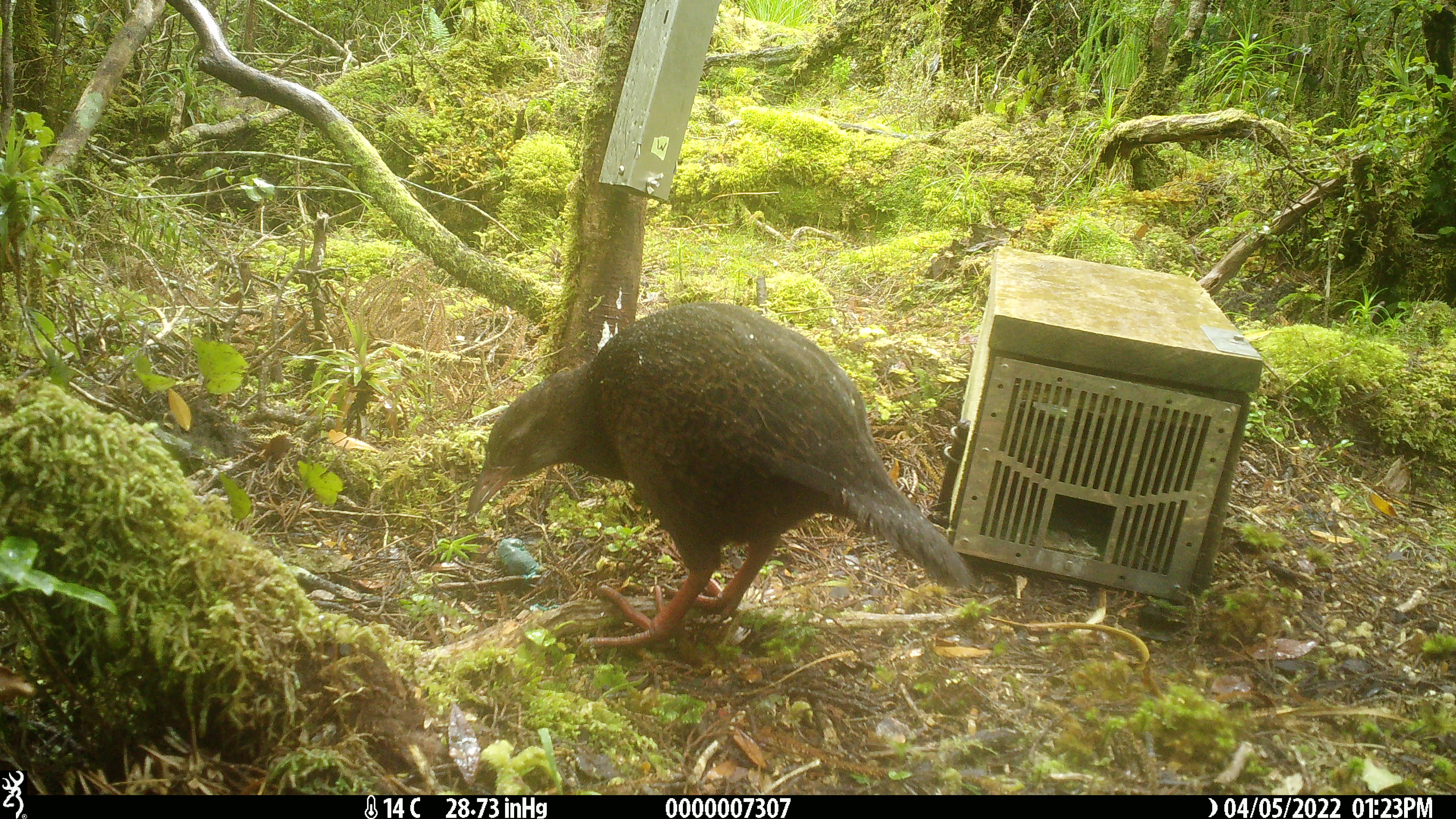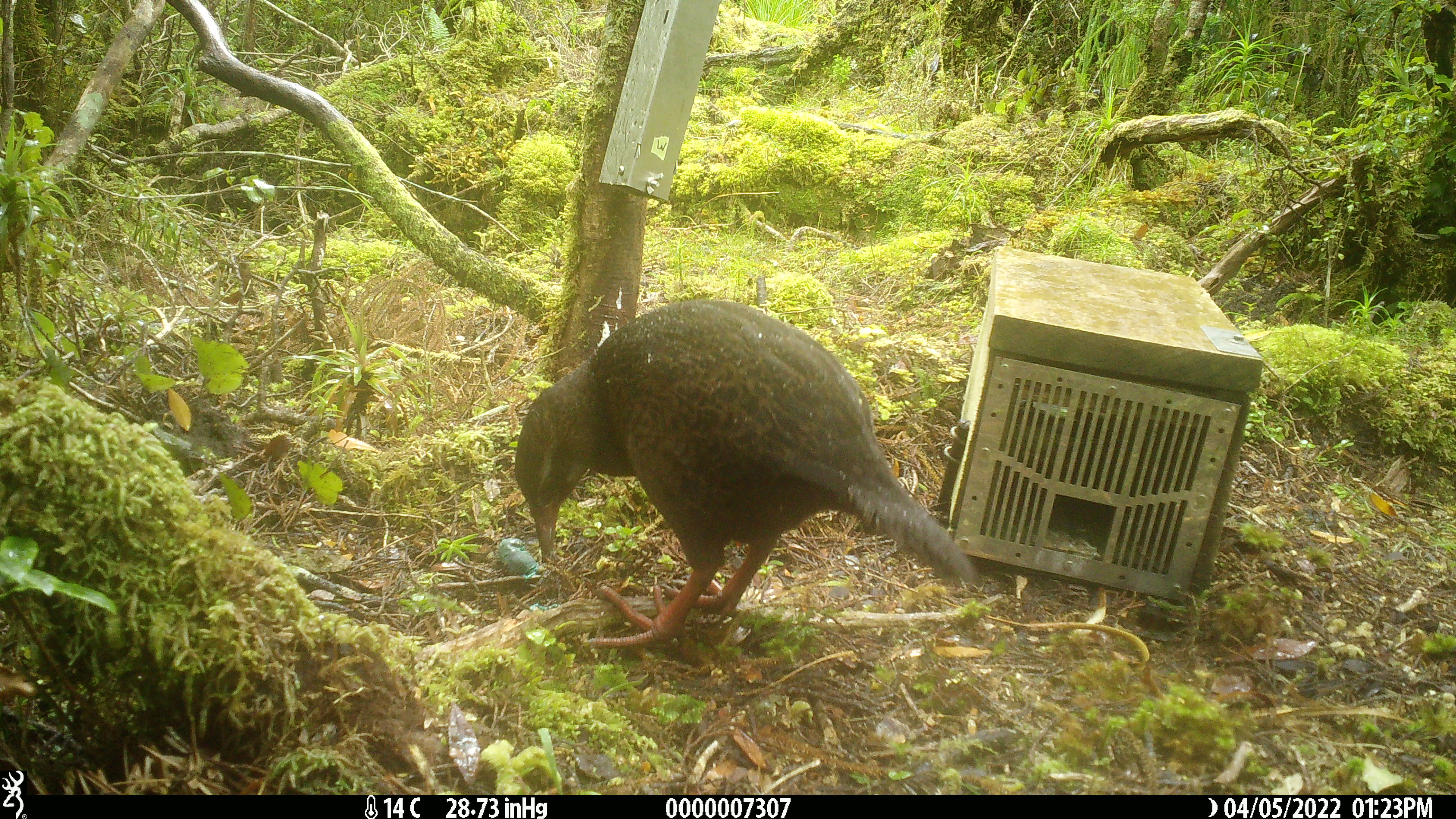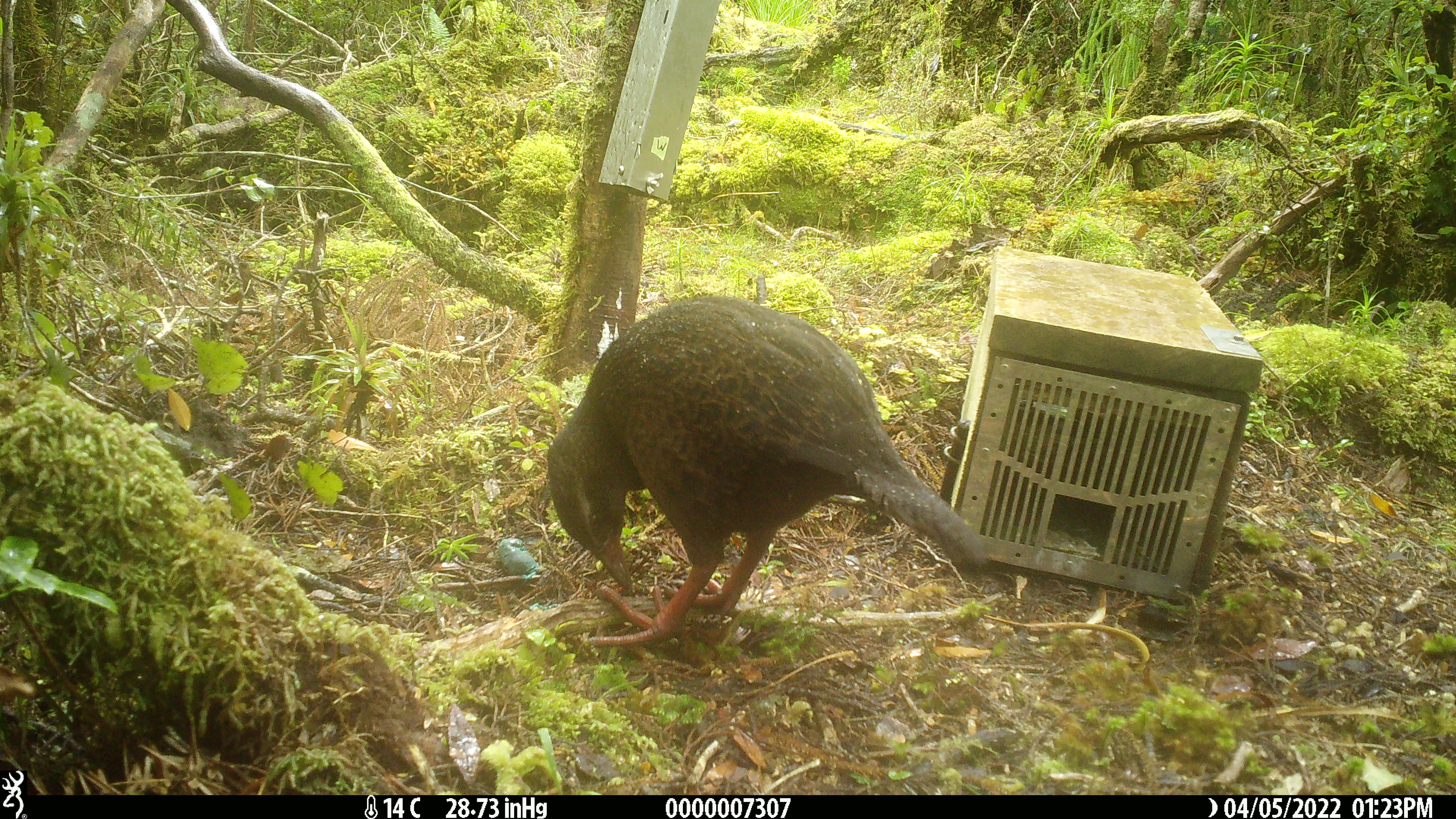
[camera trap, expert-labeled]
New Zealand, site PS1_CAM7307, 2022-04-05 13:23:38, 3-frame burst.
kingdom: Animalia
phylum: Chordata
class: Aves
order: Gruiformes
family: Rallidae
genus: Gallirallus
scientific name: Gallirallus australis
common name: weka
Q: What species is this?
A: Weka (Gallirallus australis).